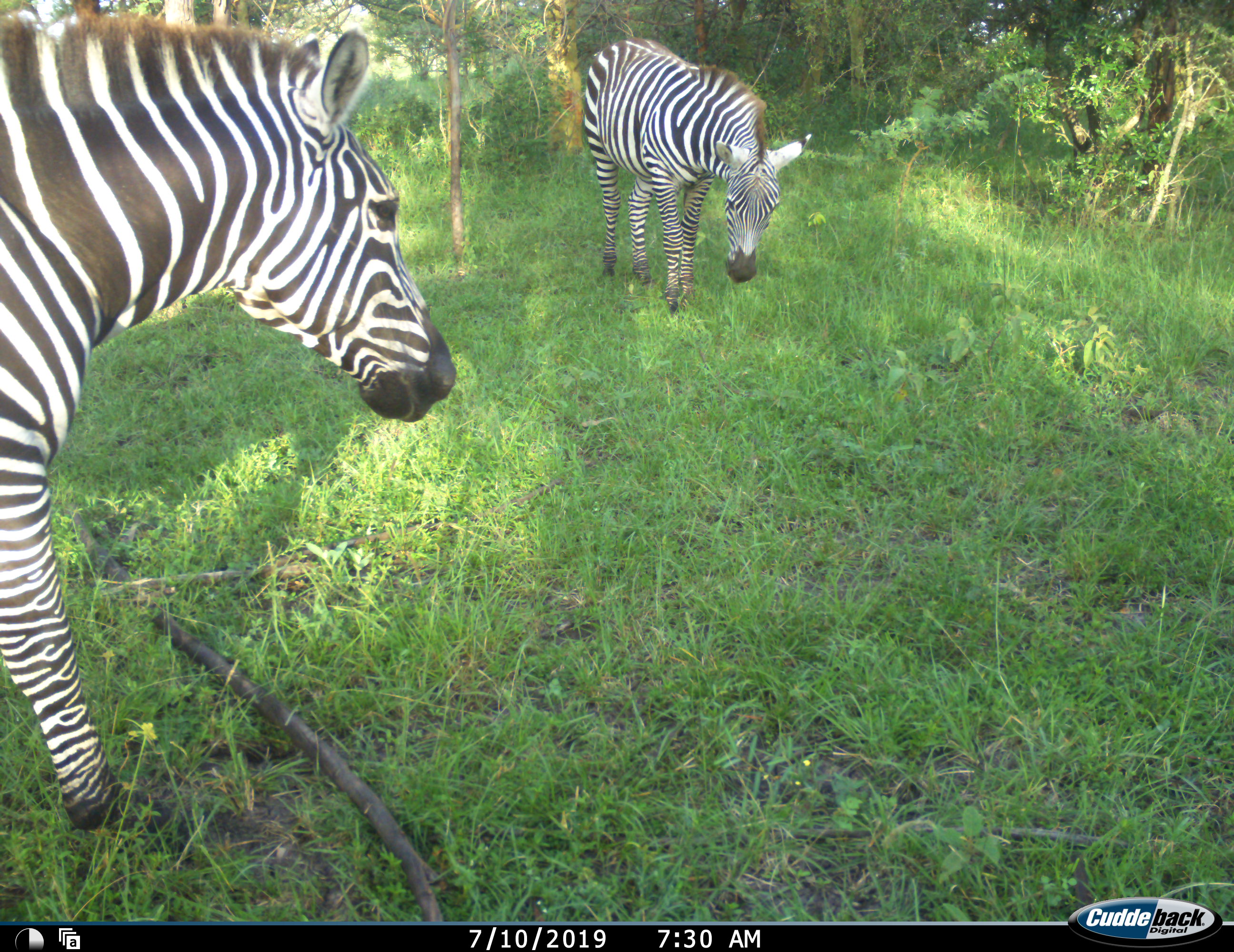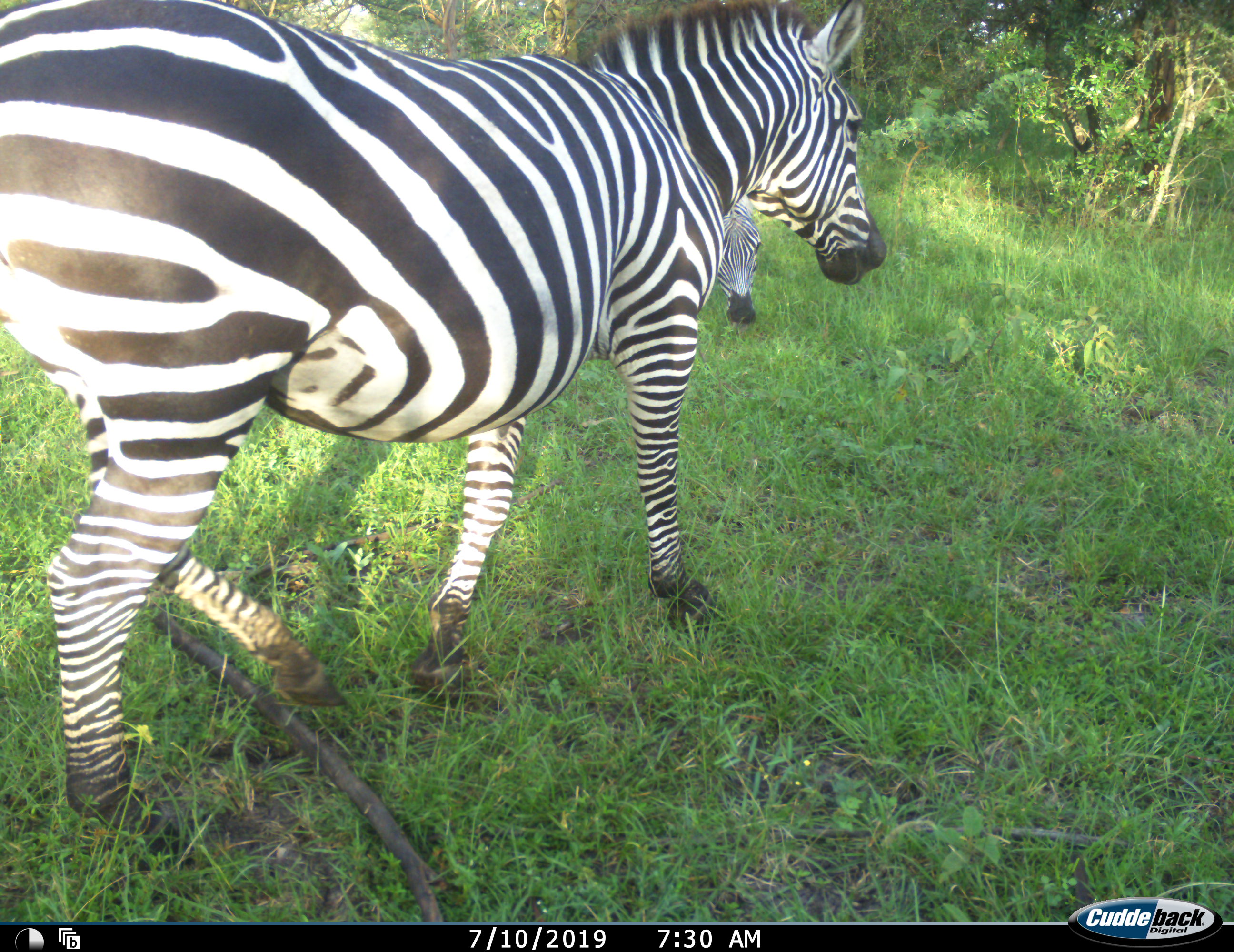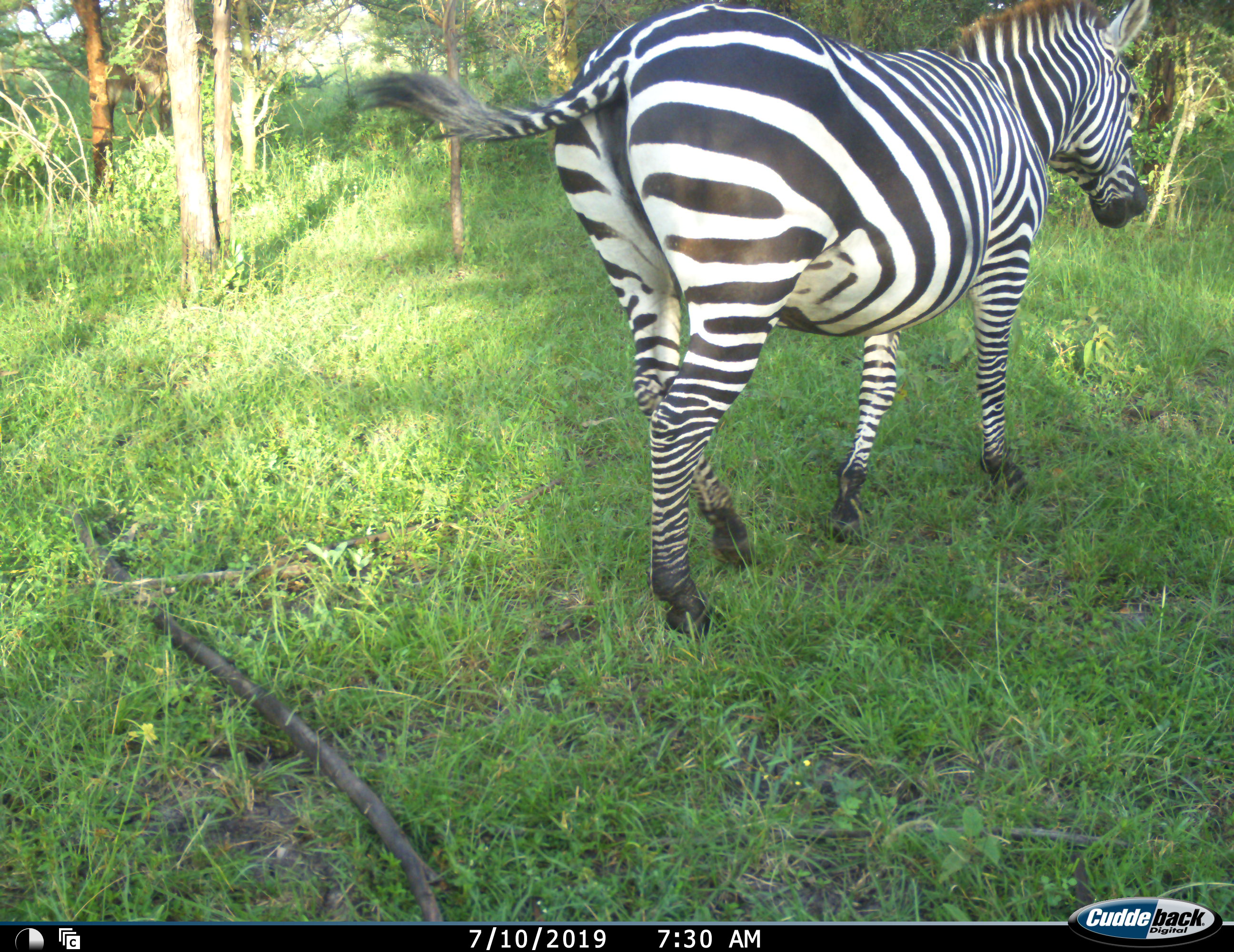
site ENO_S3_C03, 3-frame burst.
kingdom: Animalia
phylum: Chordata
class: Mammalia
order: Perissodactyla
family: Equidae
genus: Equus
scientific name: Equus quagga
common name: plains zebra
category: zebraplains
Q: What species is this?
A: Zebraplains (plains zebra) (Equus quagga).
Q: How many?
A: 2.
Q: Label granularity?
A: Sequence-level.